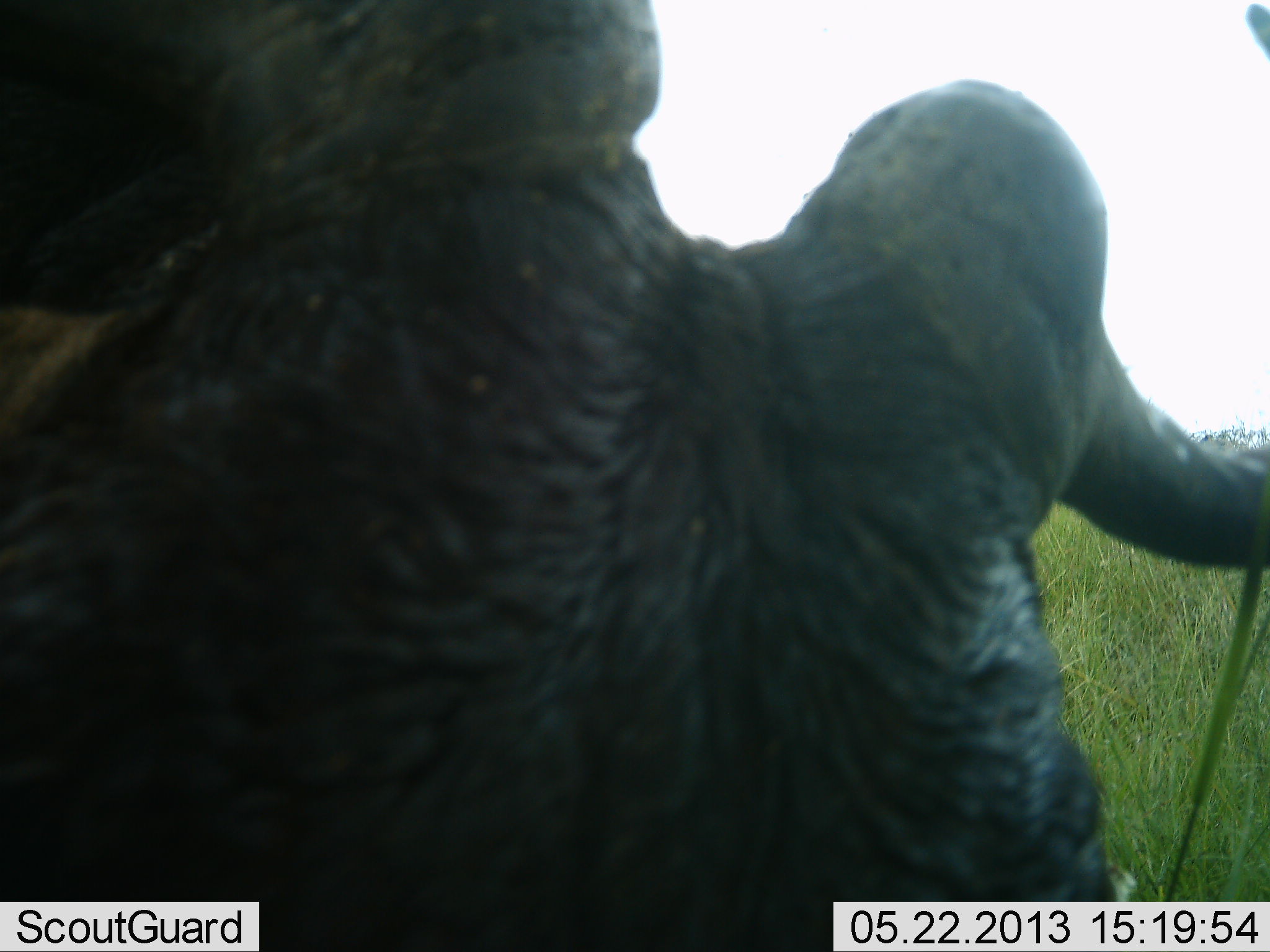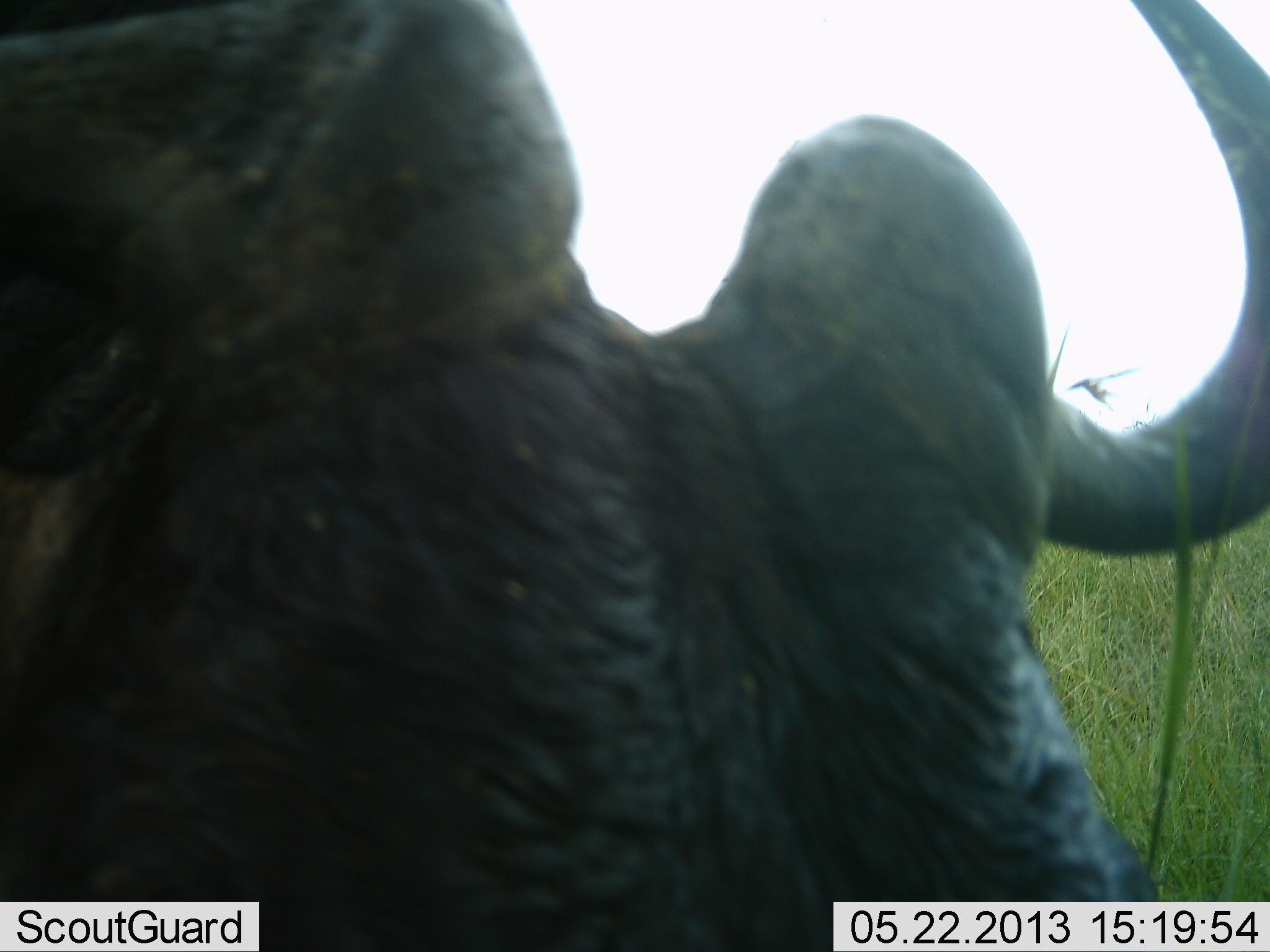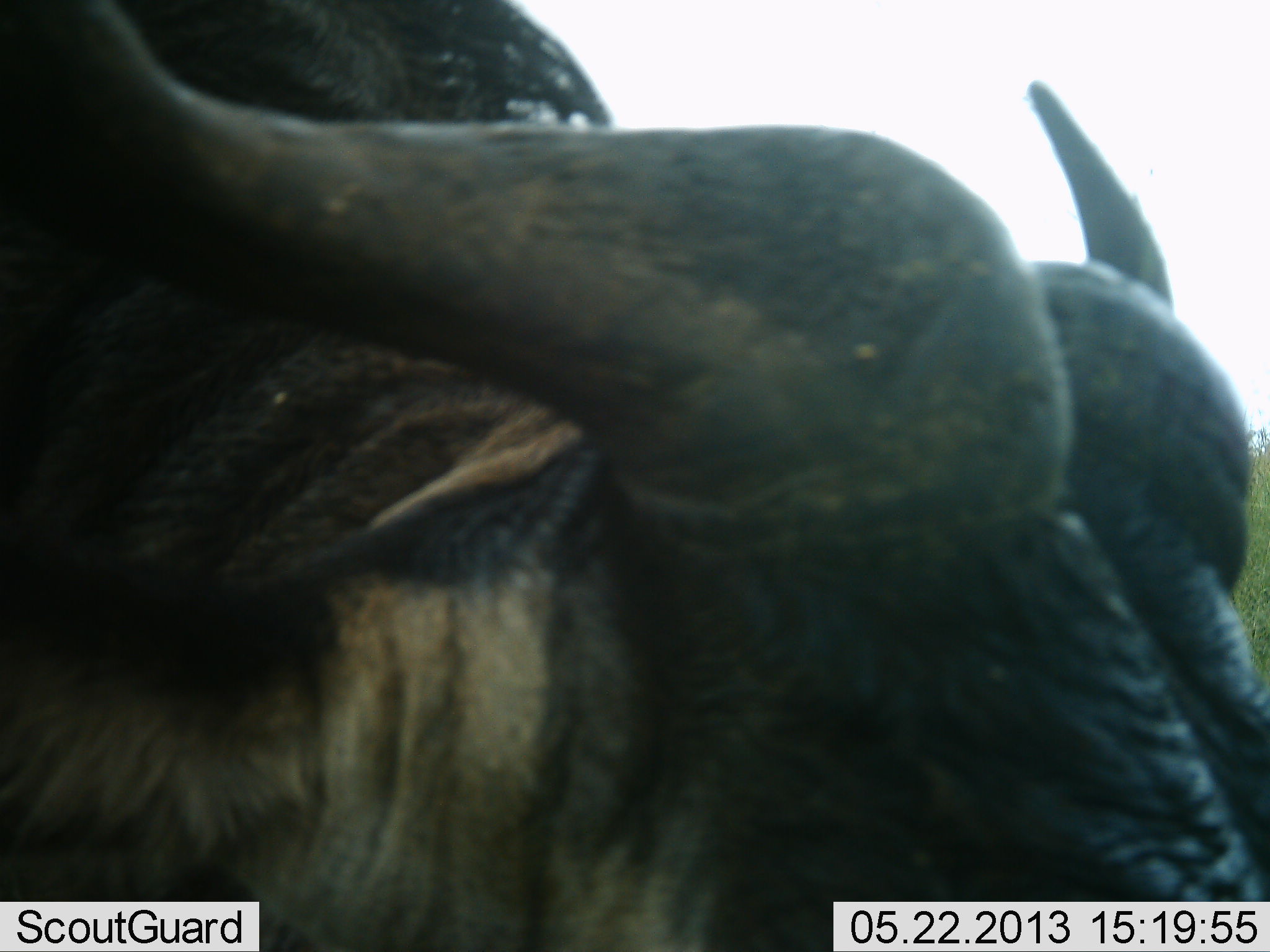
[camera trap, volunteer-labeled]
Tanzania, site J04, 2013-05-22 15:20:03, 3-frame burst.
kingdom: Animalia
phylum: Chordata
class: Mammalia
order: Artiodactyla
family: Bovidae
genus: Connochaetes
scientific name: Connochaetes taurinus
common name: blue wildebeest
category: wildebeest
Wildebeest (blue wildebeest) (Connochaetes taurinus), count 1. Behavior (volunteer vote fractions): standing 50%, resting 5%, moving 14%, interacting 5%. Young present (vote fraction): 0%. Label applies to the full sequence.